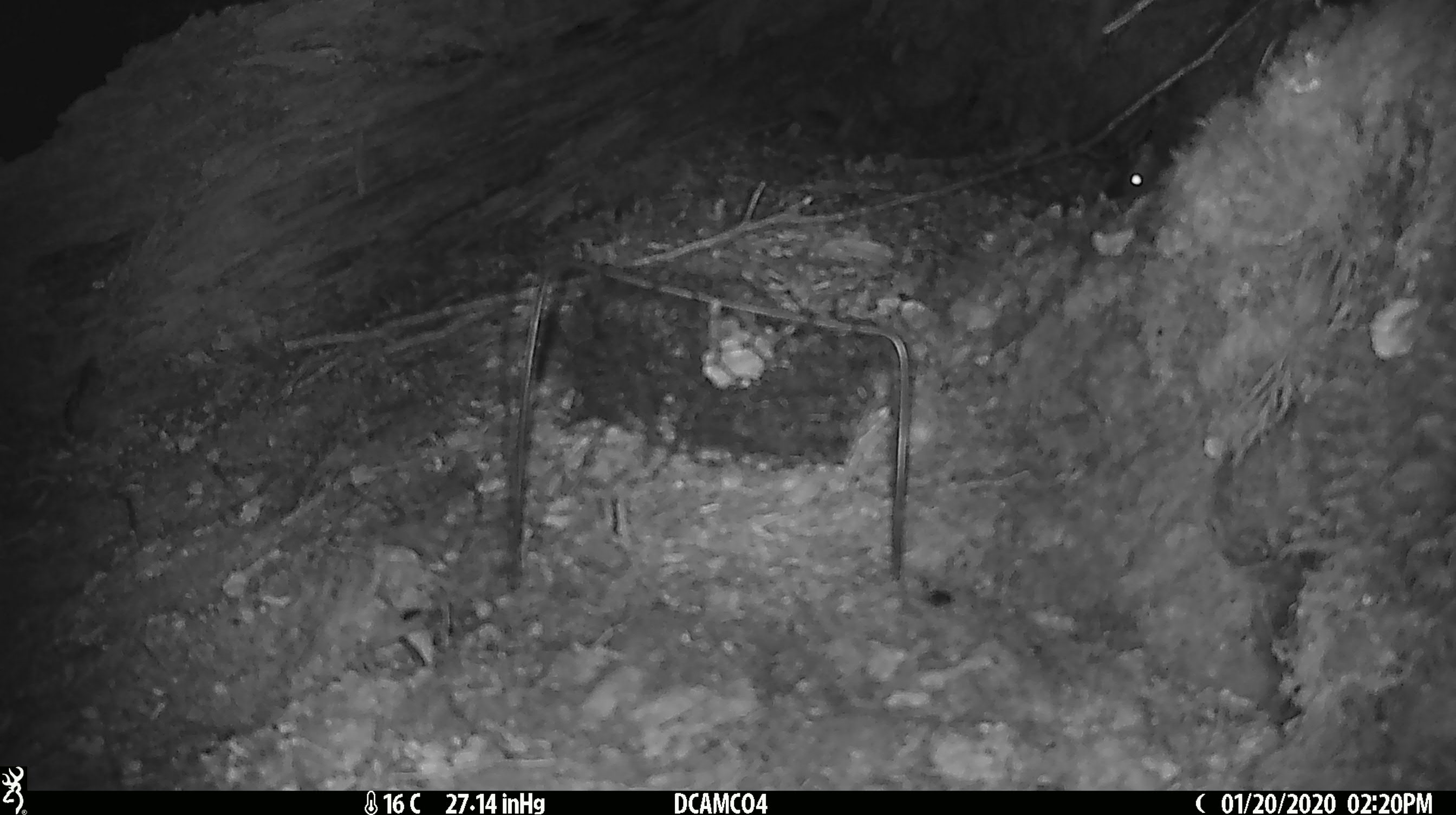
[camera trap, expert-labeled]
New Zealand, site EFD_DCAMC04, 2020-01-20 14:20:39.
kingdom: Animalia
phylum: Chordata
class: Mammalia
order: Rodentia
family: Muridae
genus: Mus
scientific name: Mus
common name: mouse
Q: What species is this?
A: Mouse (Mus).